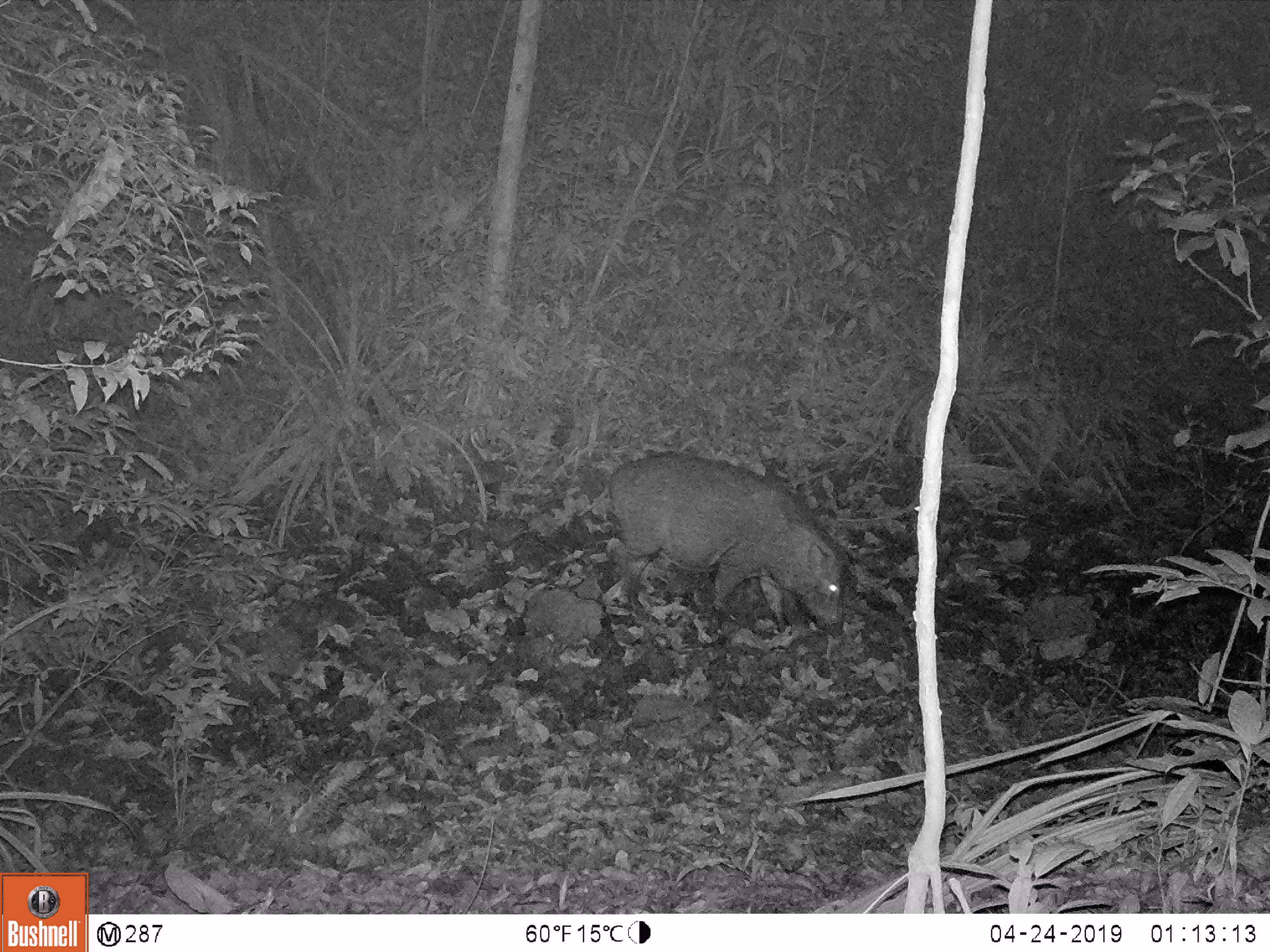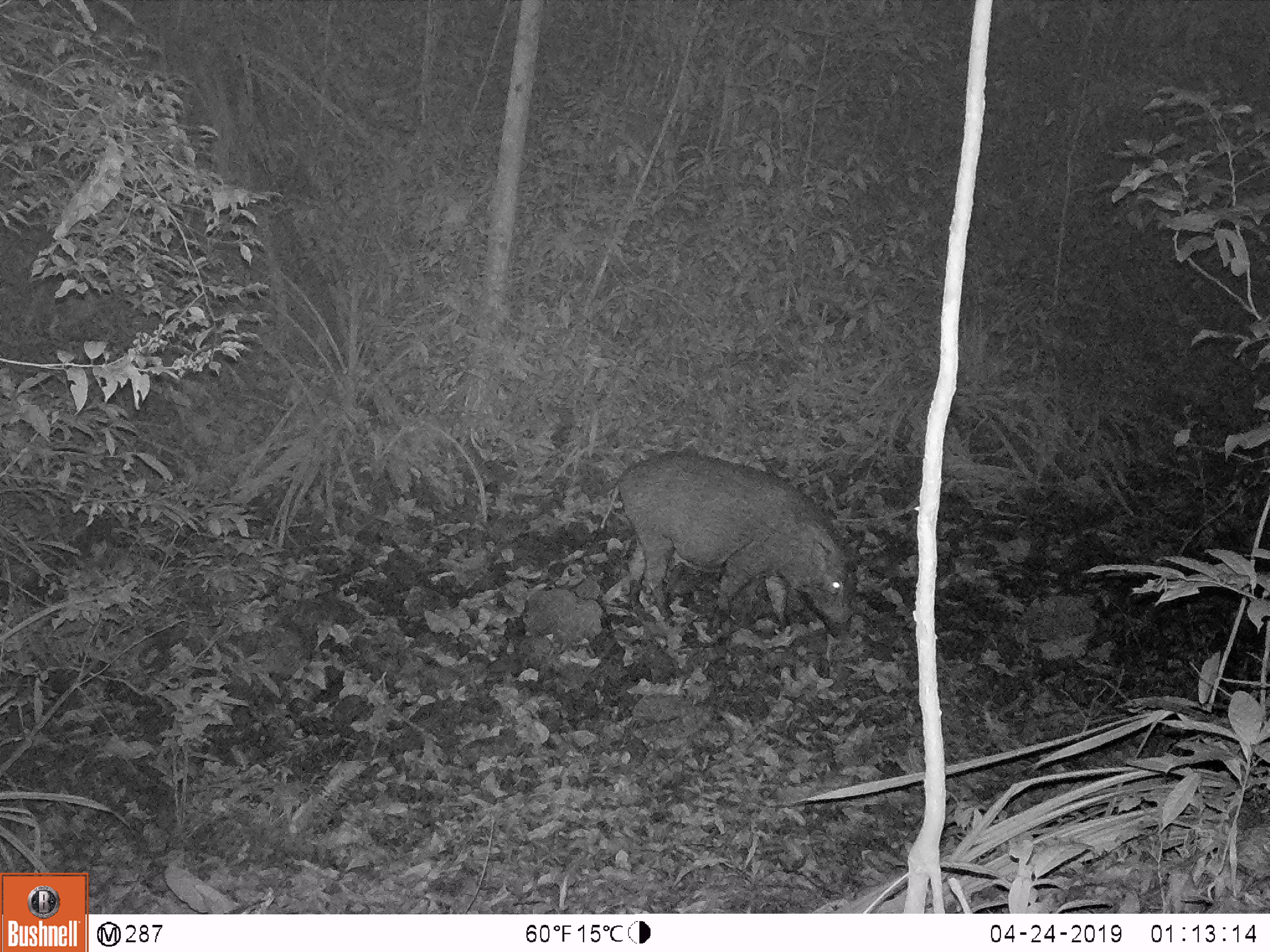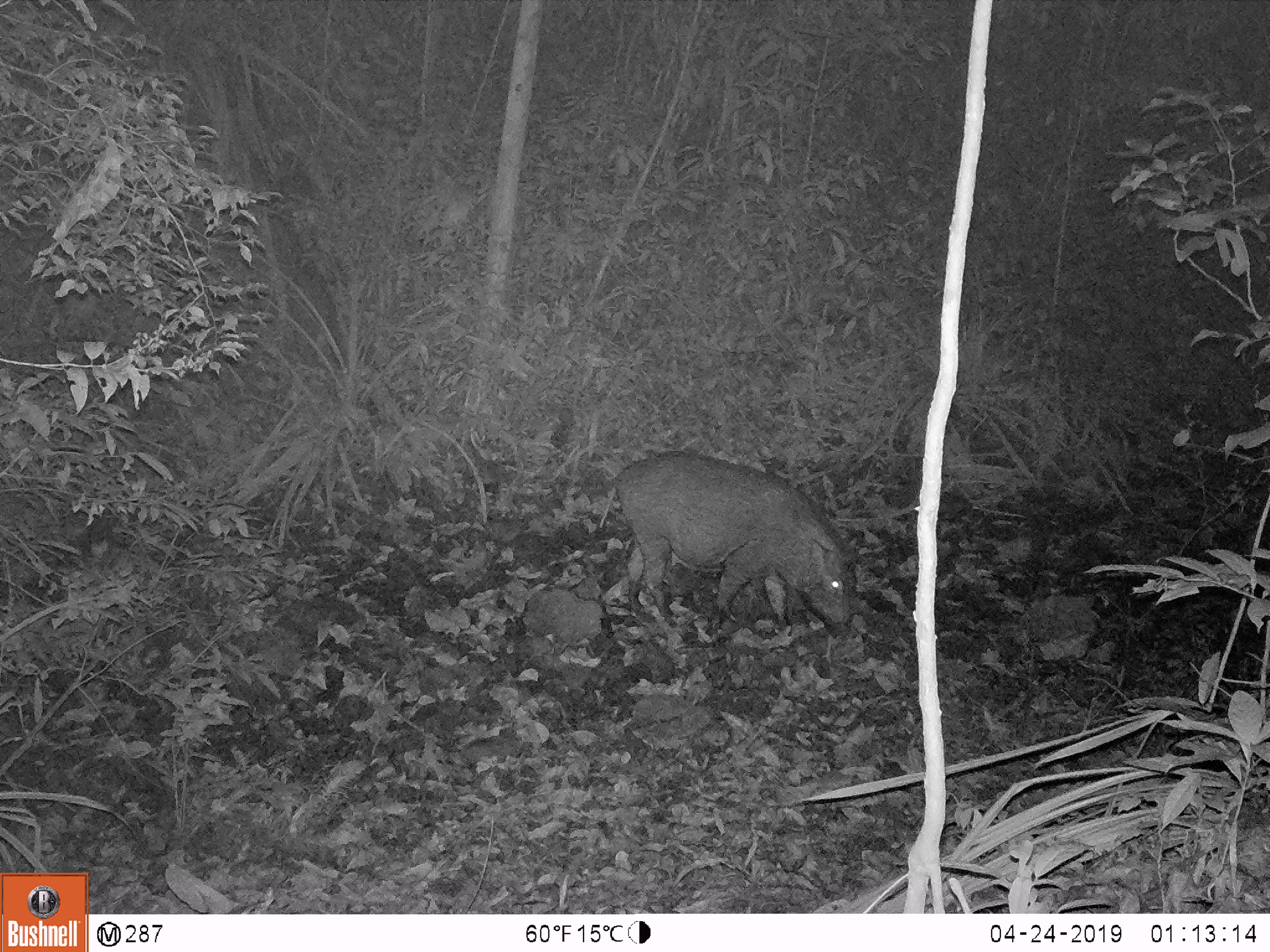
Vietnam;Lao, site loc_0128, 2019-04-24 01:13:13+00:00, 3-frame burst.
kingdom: Animalia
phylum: Chordata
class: Mammalia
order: Artiodactyla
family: Suidae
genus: Sus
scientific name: Sus scrofa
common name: eurasian wild pig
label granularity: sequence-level